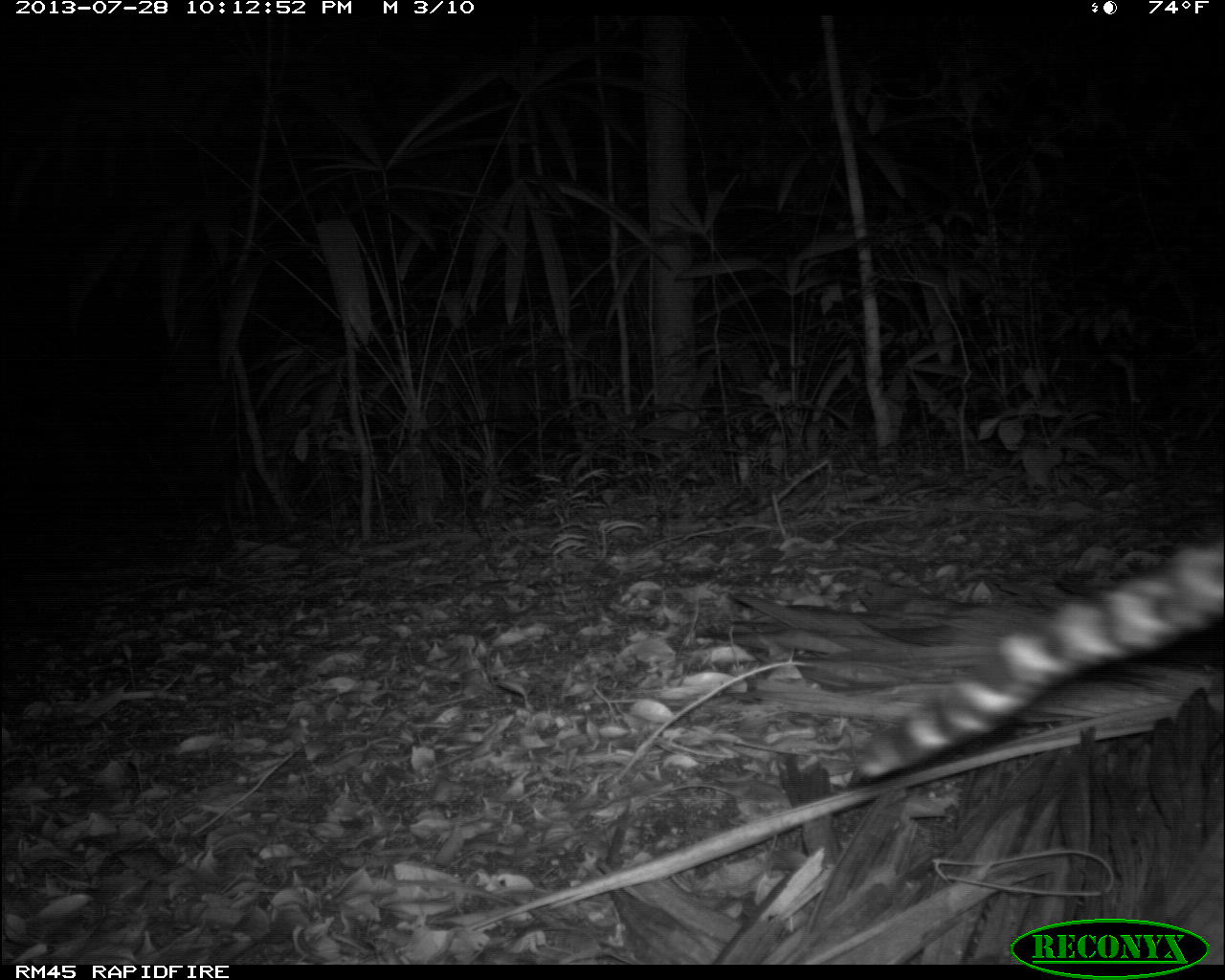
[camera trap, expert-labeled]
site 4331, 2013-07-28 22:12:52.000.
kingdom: Animalia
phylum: Chordata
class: Mammalia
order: Carnivora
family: Felidae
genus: Leopardus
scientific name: Leopardus pardalis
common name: ocelot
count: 1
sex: male